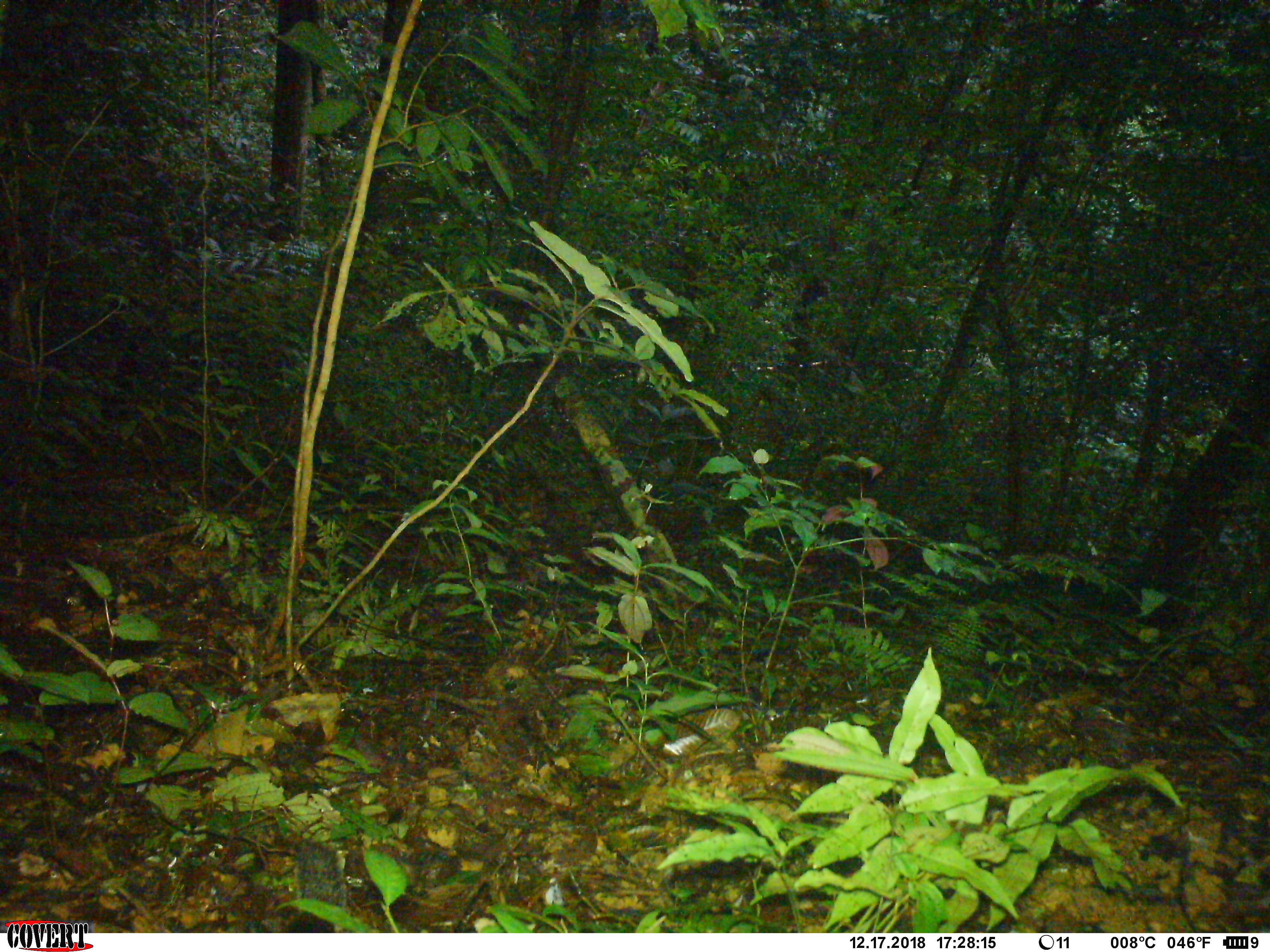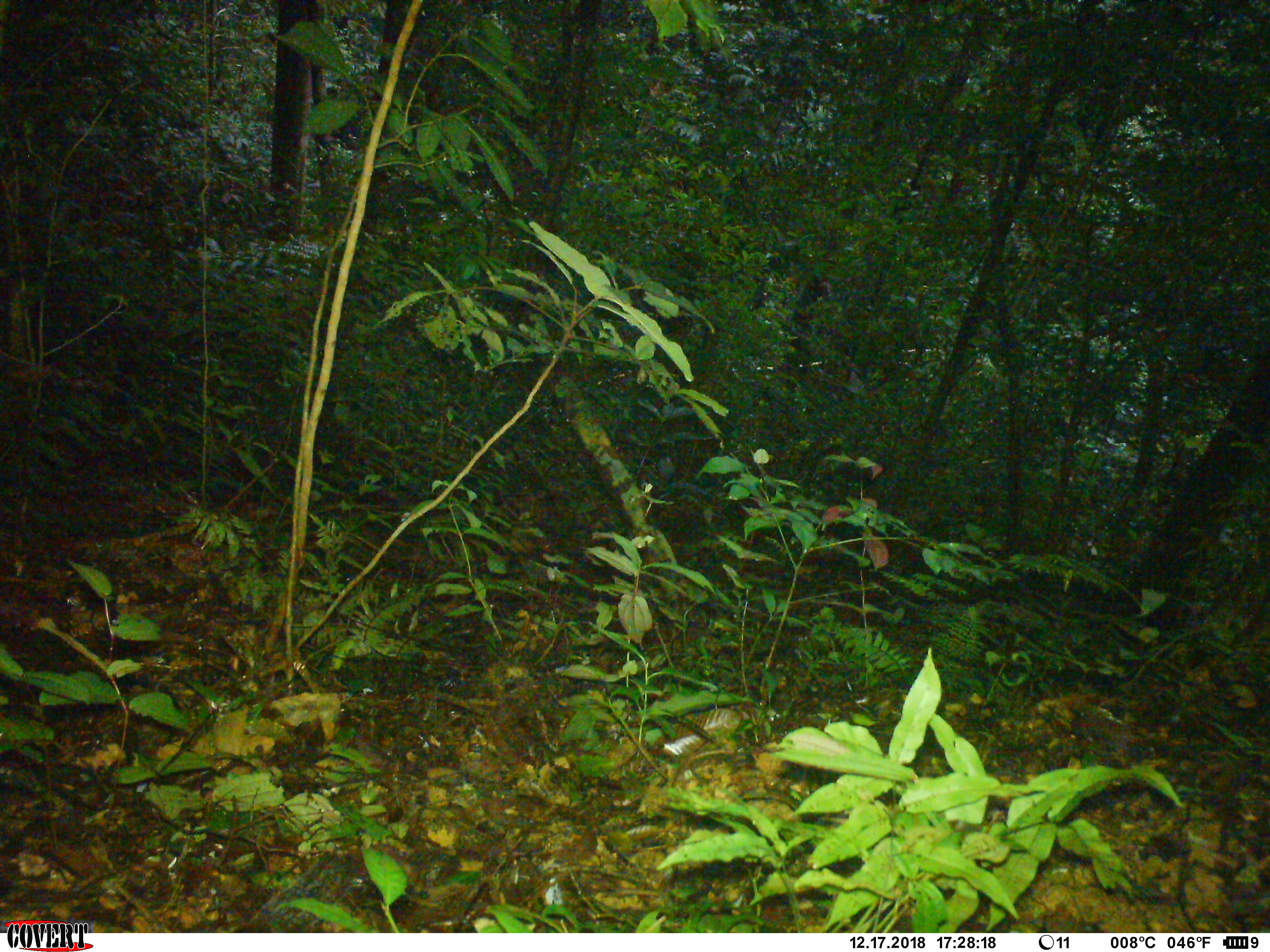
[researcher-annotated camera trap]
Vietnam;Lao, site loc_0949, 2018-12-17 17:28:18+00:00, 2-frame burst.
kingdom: Animalia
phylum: Chordata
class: Mammalia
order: Rodentia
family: Sciuridae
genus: Dremomys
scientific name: Dremomys rufigenis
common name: red-cheeked squirrel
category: red cheeked squirrel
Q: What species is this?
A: Red cheeked squirrel (red-cheeked squirrel) (Dremomys rufigenis).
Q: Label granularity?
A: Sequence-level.